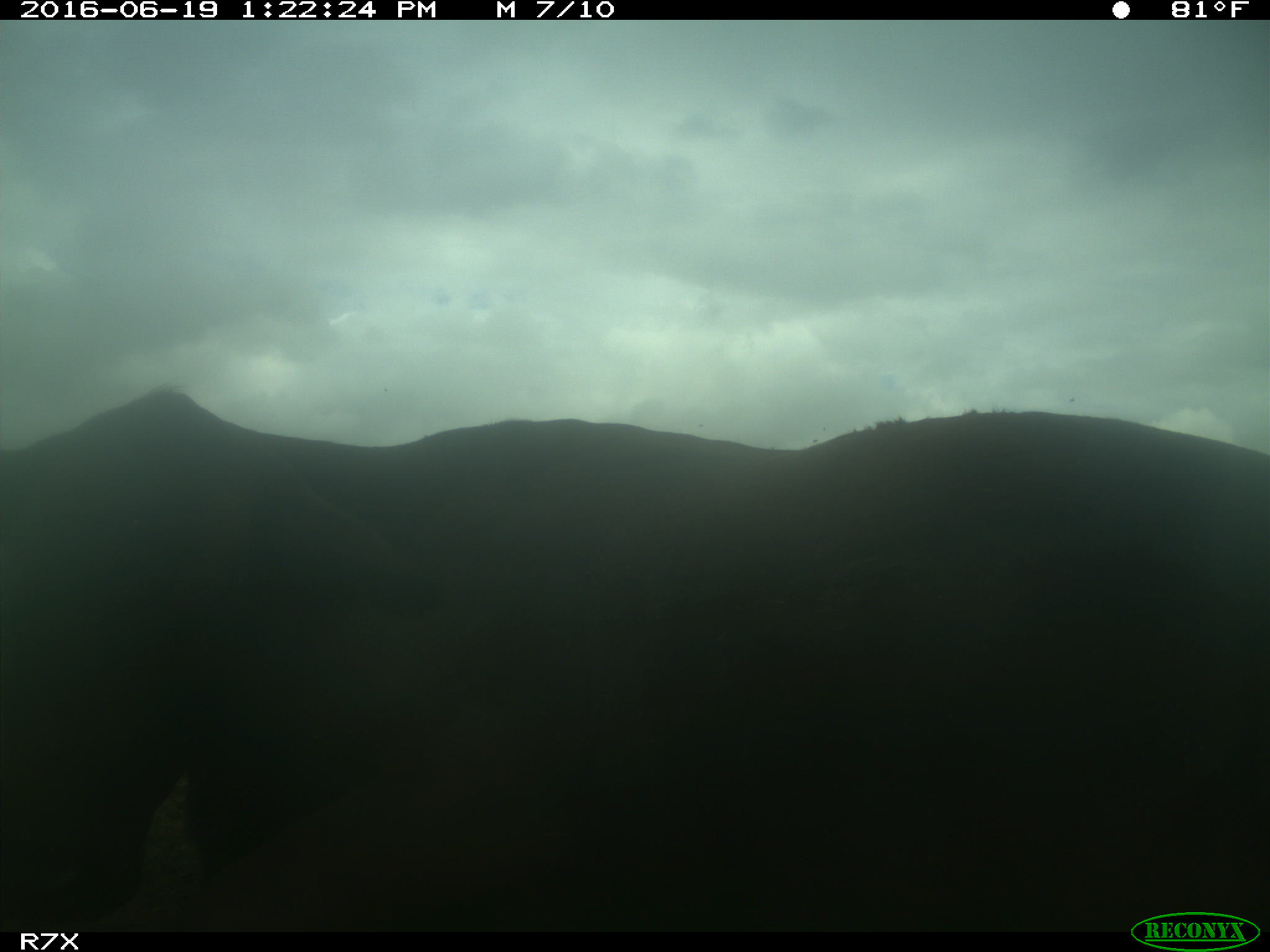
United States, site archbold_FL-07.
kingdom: Animalia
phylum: Chordata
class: Mammalia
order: Artiodactyla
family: Bovidae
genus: Bos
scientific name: Bos taurus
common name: domestic cow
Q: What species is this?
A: Bos taurus (domestic cow).